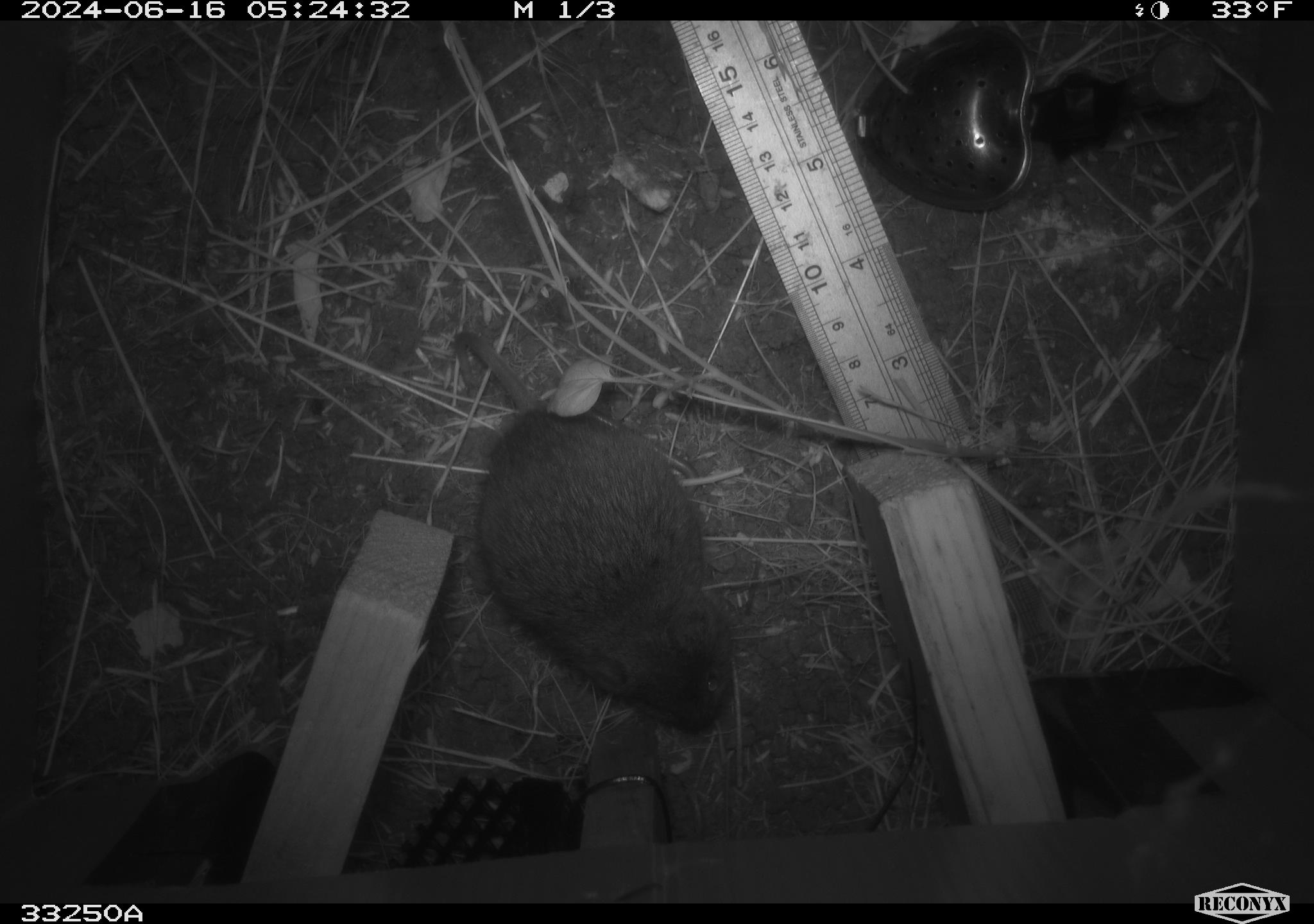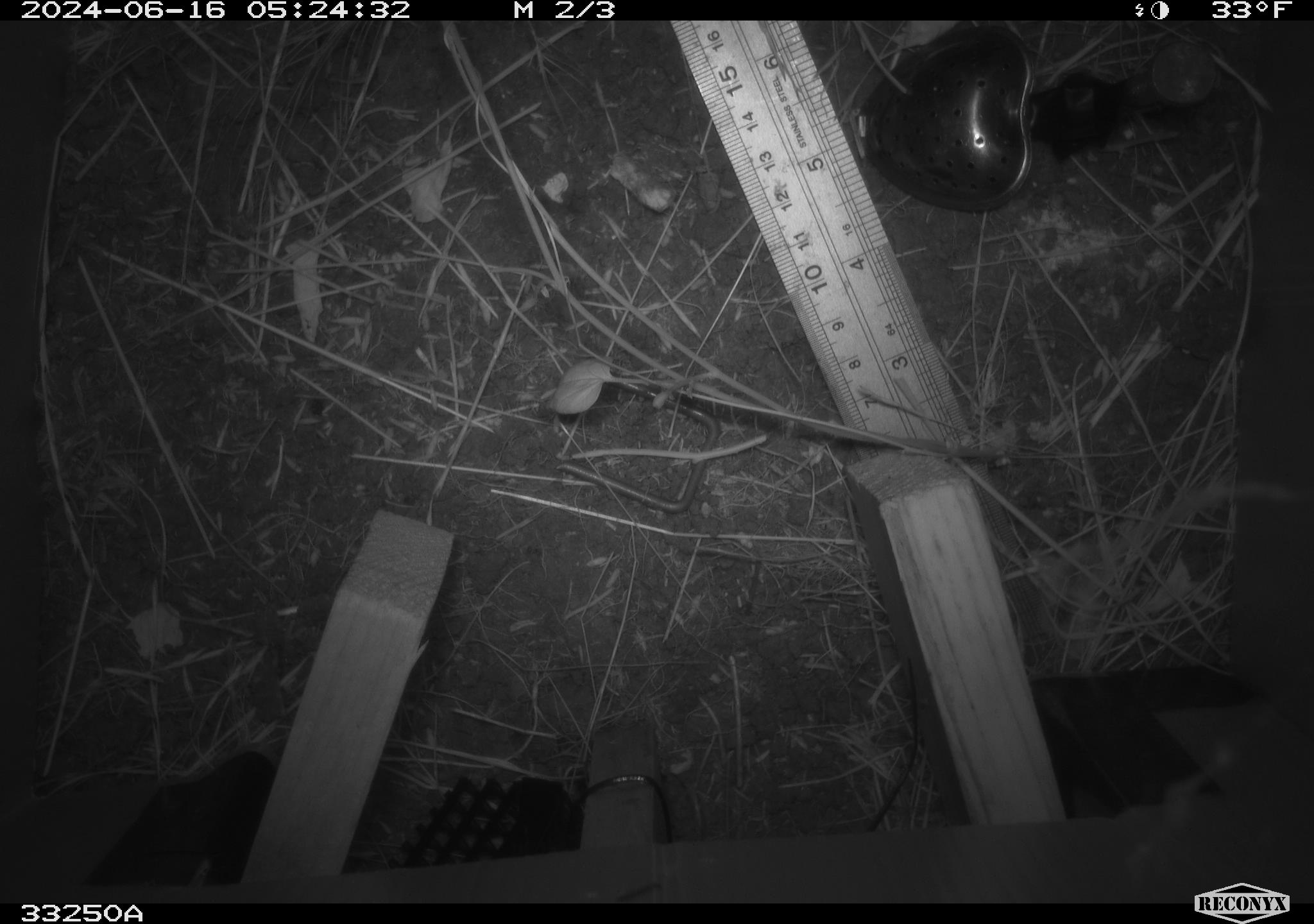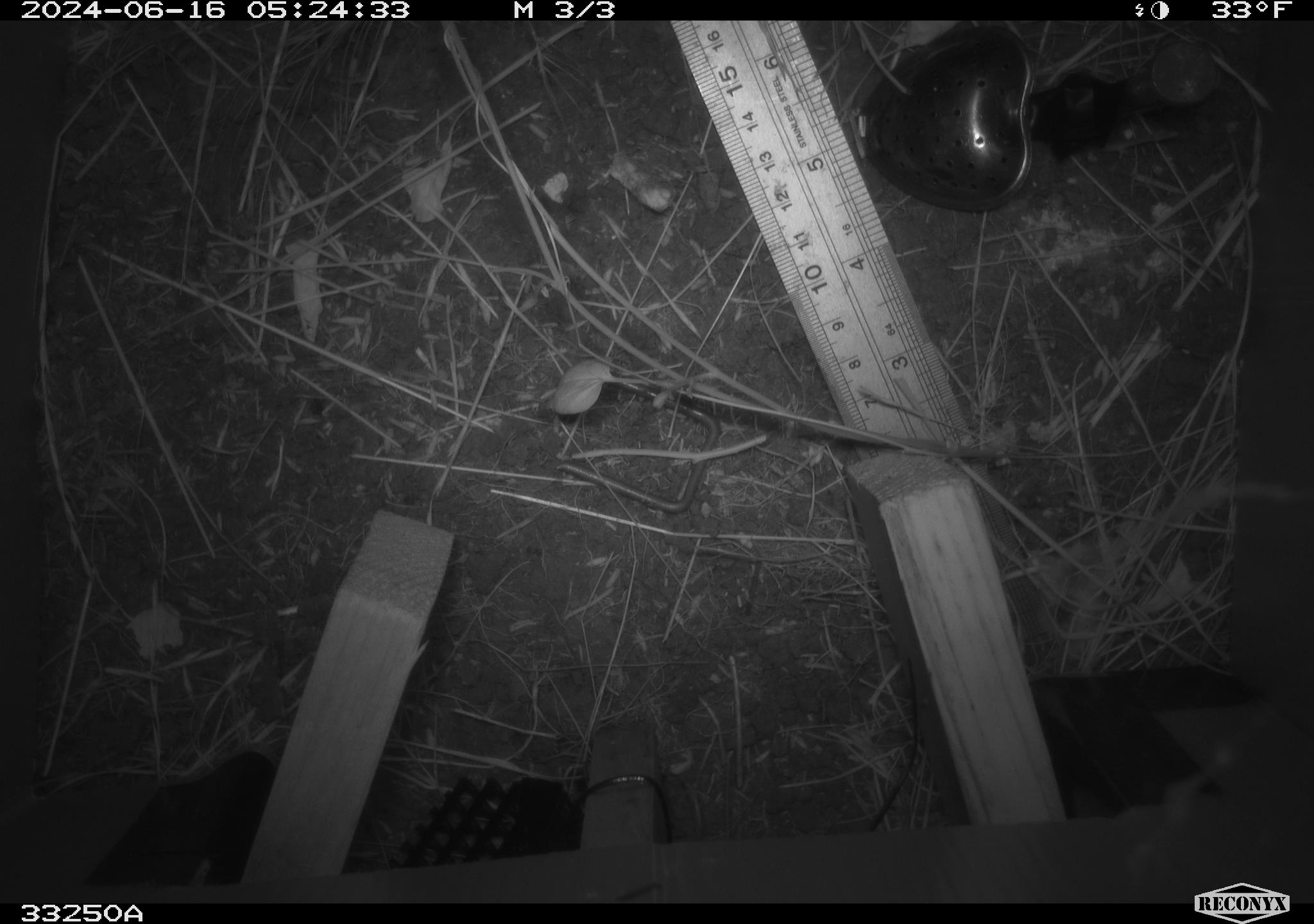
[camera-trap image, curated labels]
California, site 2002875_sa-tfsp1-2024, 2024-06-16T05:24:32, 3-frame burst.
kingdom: Animalia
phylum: Chordata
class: Mammalia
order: Rodentia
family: Cricetidae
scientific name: Arvicolinae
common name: voles, lemmings, and muskrats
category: arvicolinae subfamily